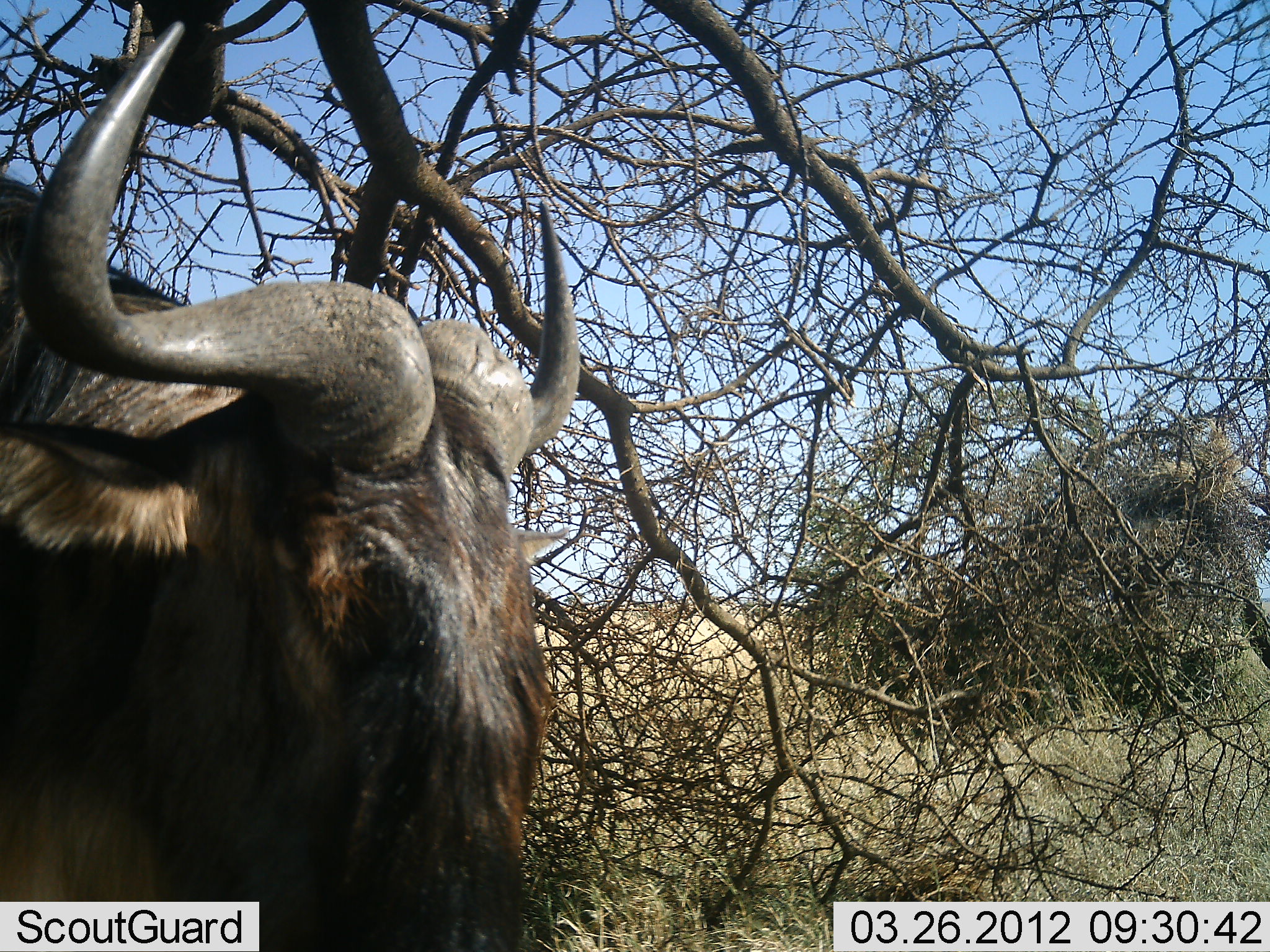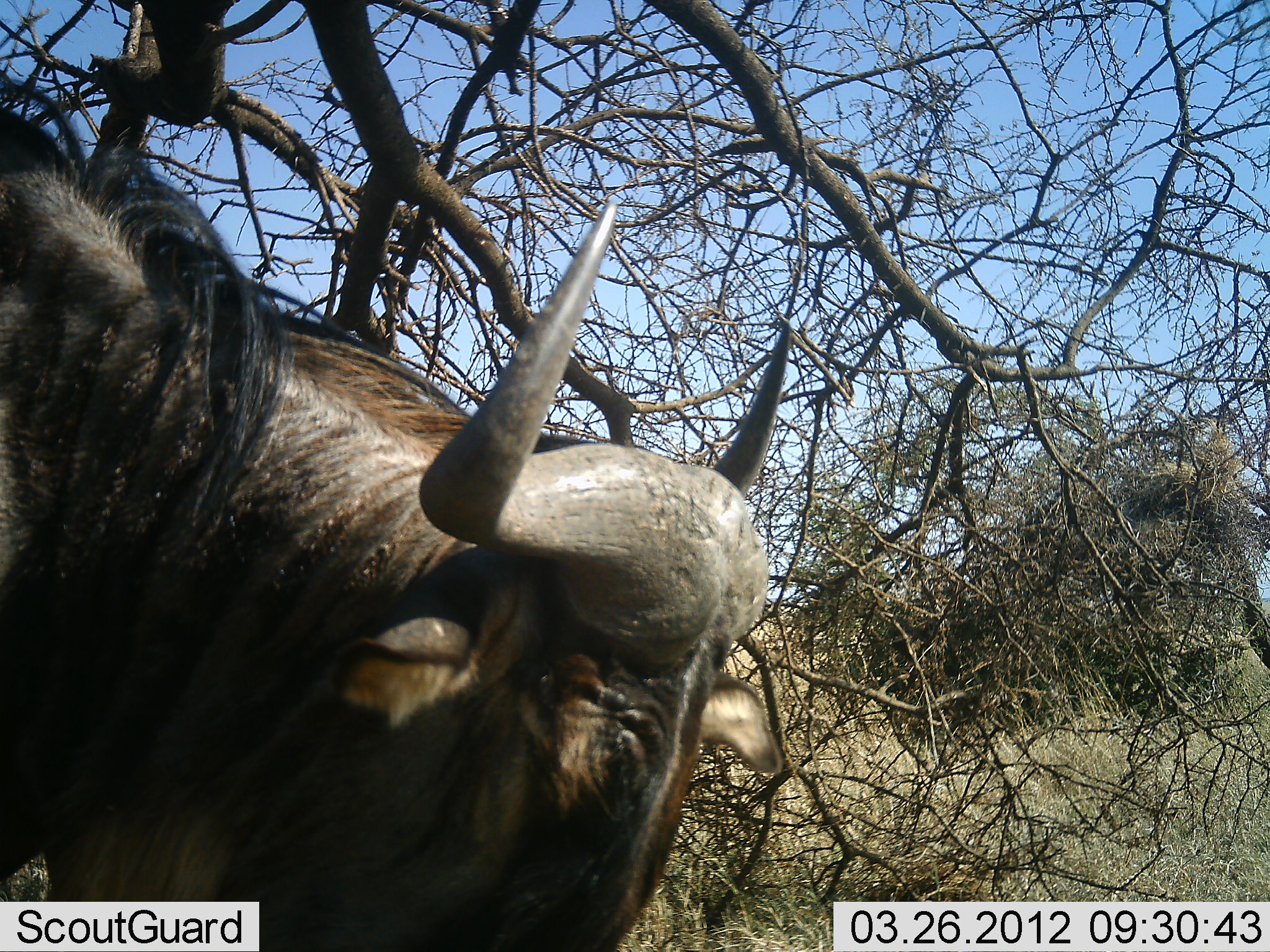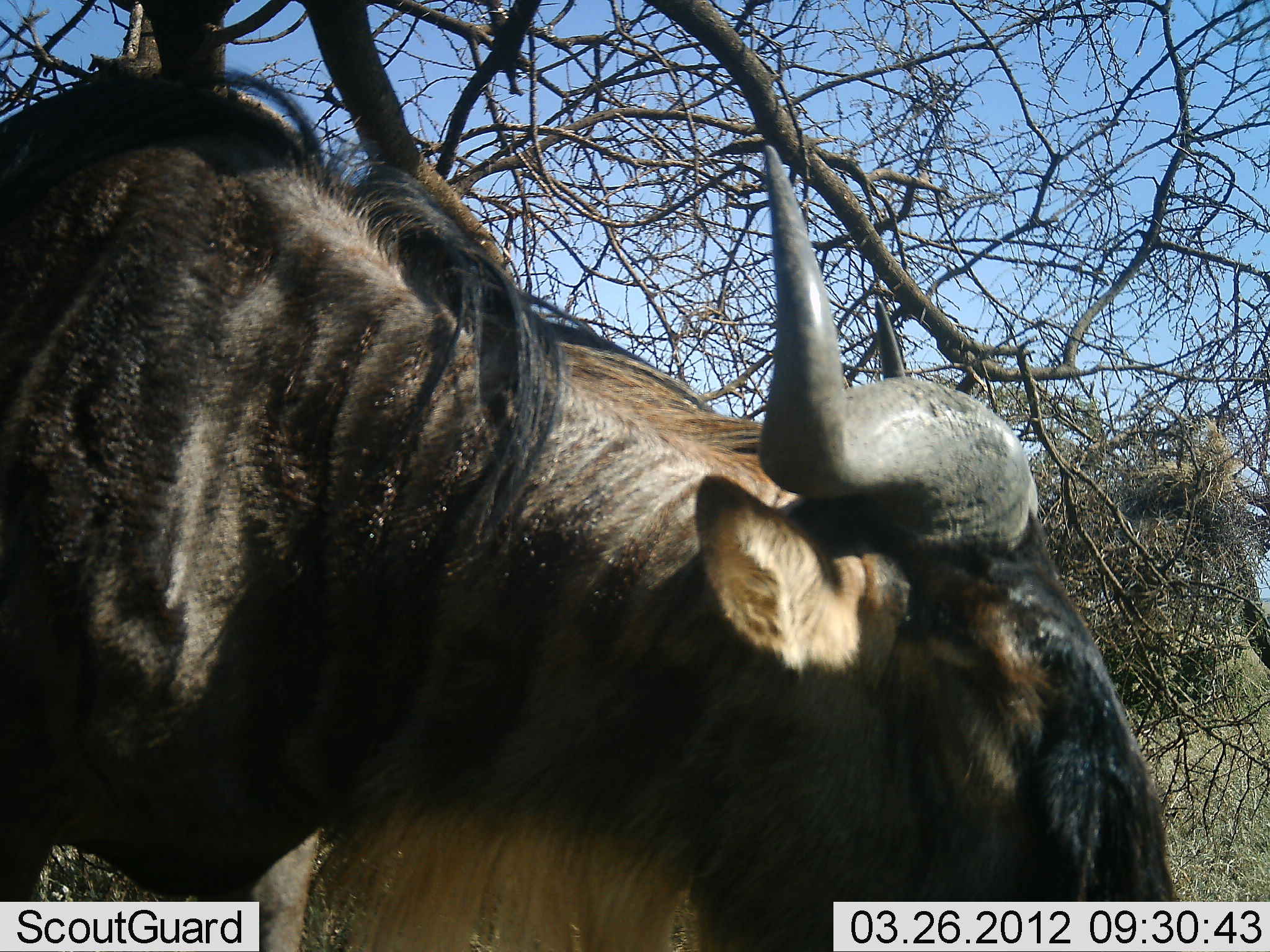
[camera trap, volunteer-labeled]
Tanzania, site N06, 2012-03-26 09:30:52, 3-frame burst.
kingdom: Animalia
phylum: Chordata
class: Mammalia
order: Artiodactyla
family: Bovidae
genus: Connochaetes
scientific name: Connochaetes taurinus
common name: blue wildebeest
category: wildebeest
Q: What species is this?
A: Wildebeest (blue wildebeest) (Connochaetes taurinus).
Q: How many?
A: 1.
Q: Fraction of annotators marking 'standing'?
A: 23%.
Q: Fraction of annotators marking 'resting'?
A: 4%.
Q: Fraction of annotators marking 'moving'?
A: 69%.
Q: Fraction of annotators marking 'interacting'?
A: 4%.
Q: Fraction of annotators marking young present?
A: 0%.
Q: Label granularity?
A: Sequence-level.